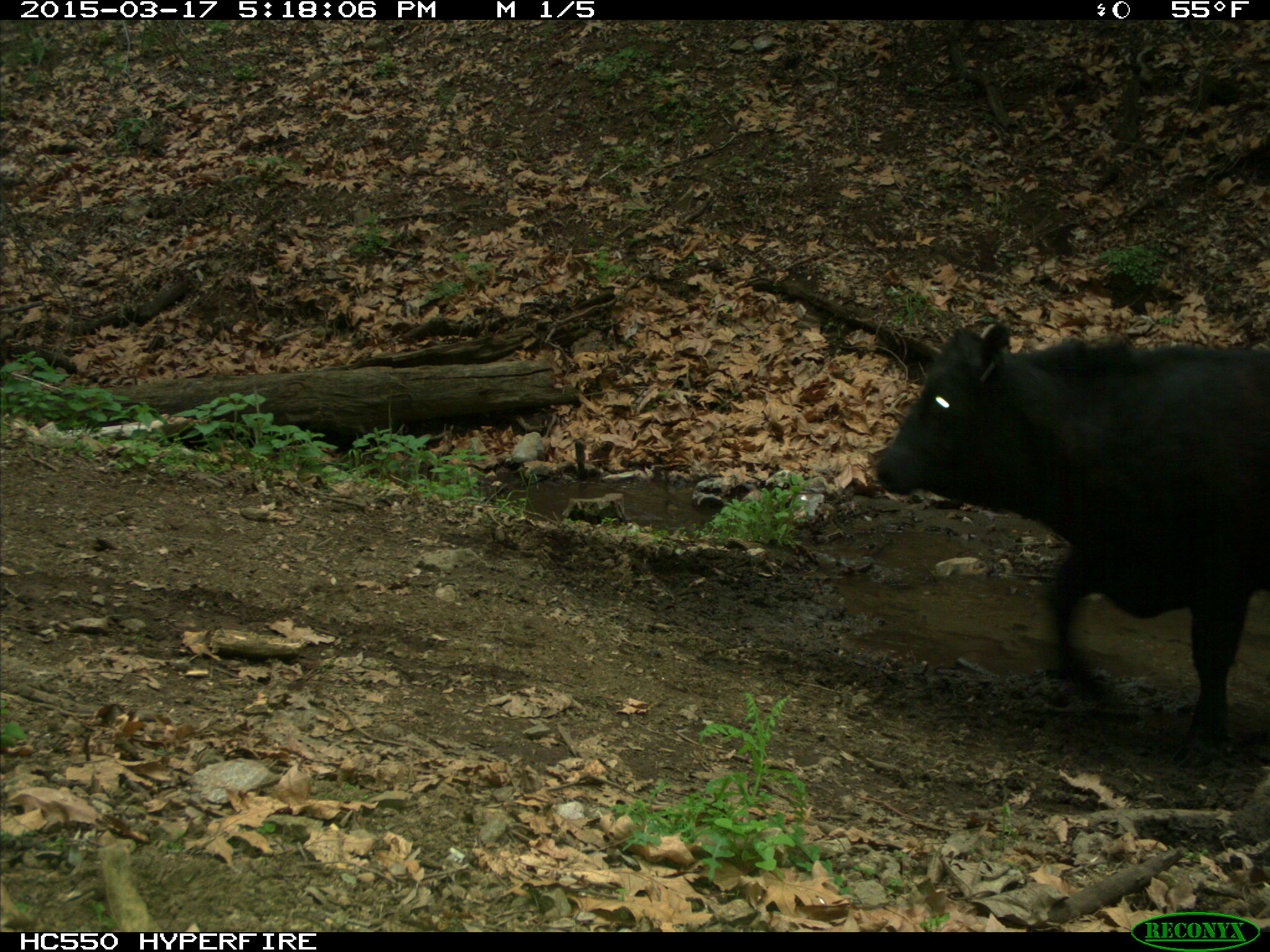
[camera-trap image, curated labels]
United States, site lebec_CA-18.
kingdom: Animalia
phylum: Chordata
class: Mammalia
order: Artiodactyla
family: Bovidae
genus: Bos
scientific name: Bos taurus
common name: domestic cow